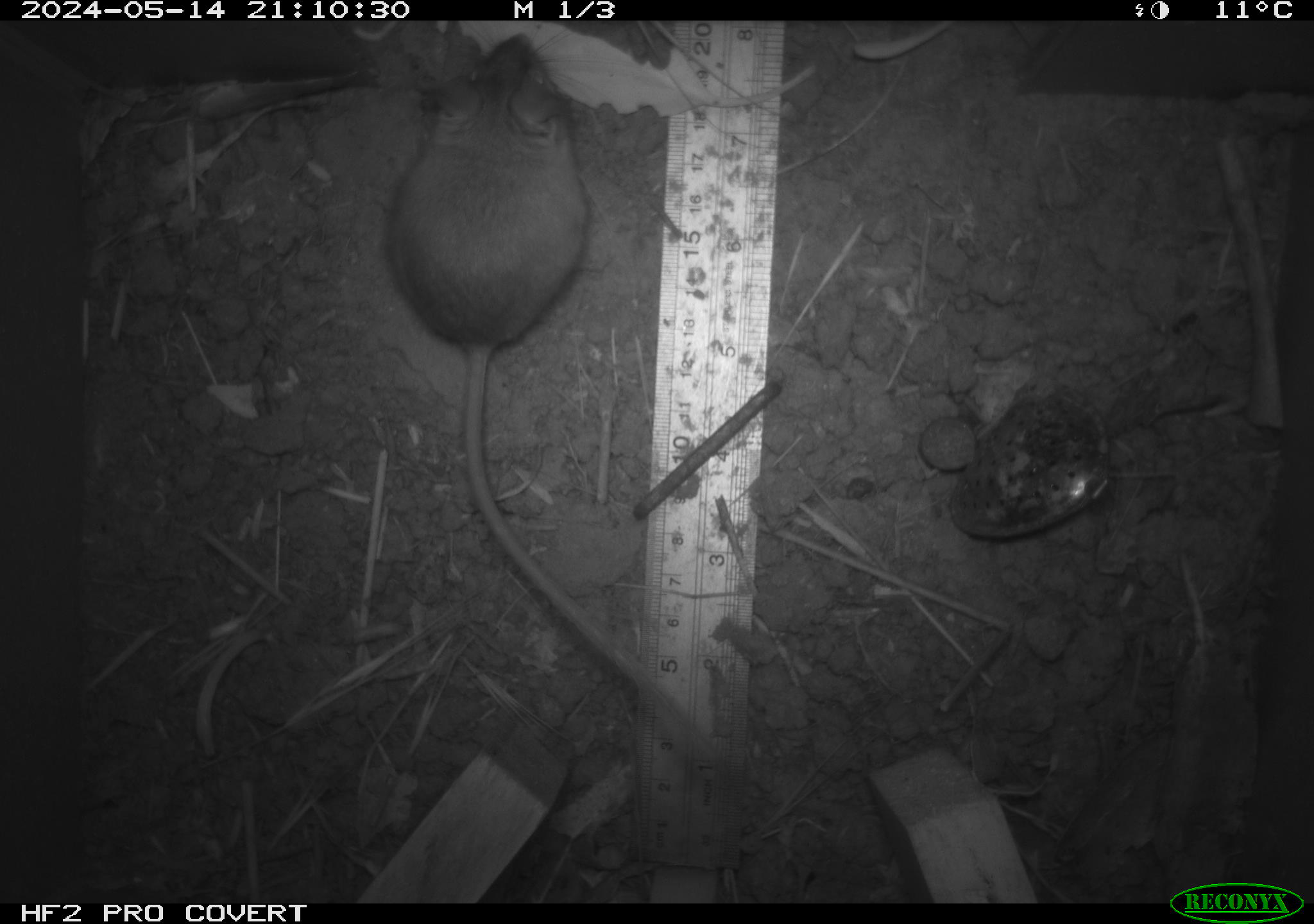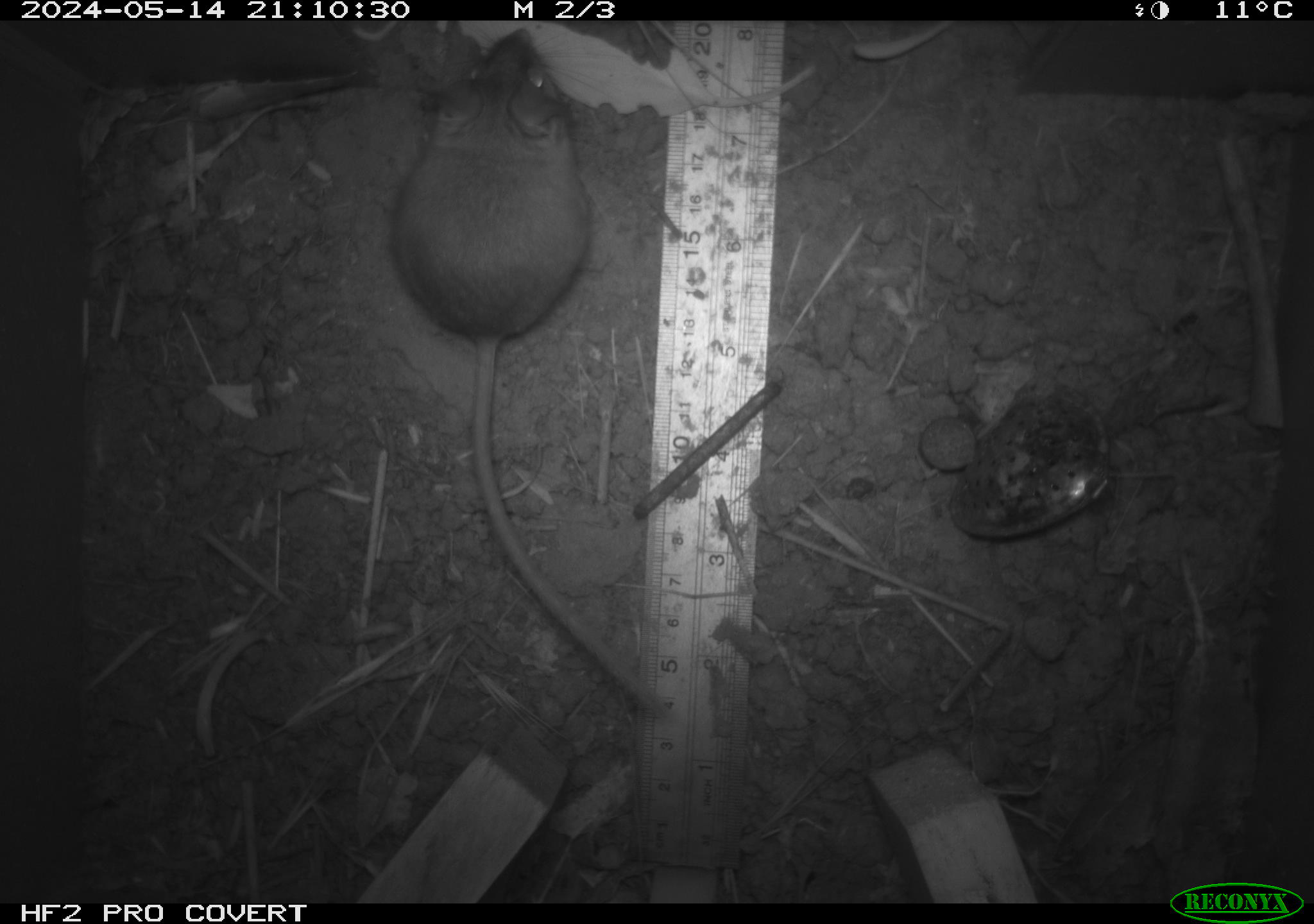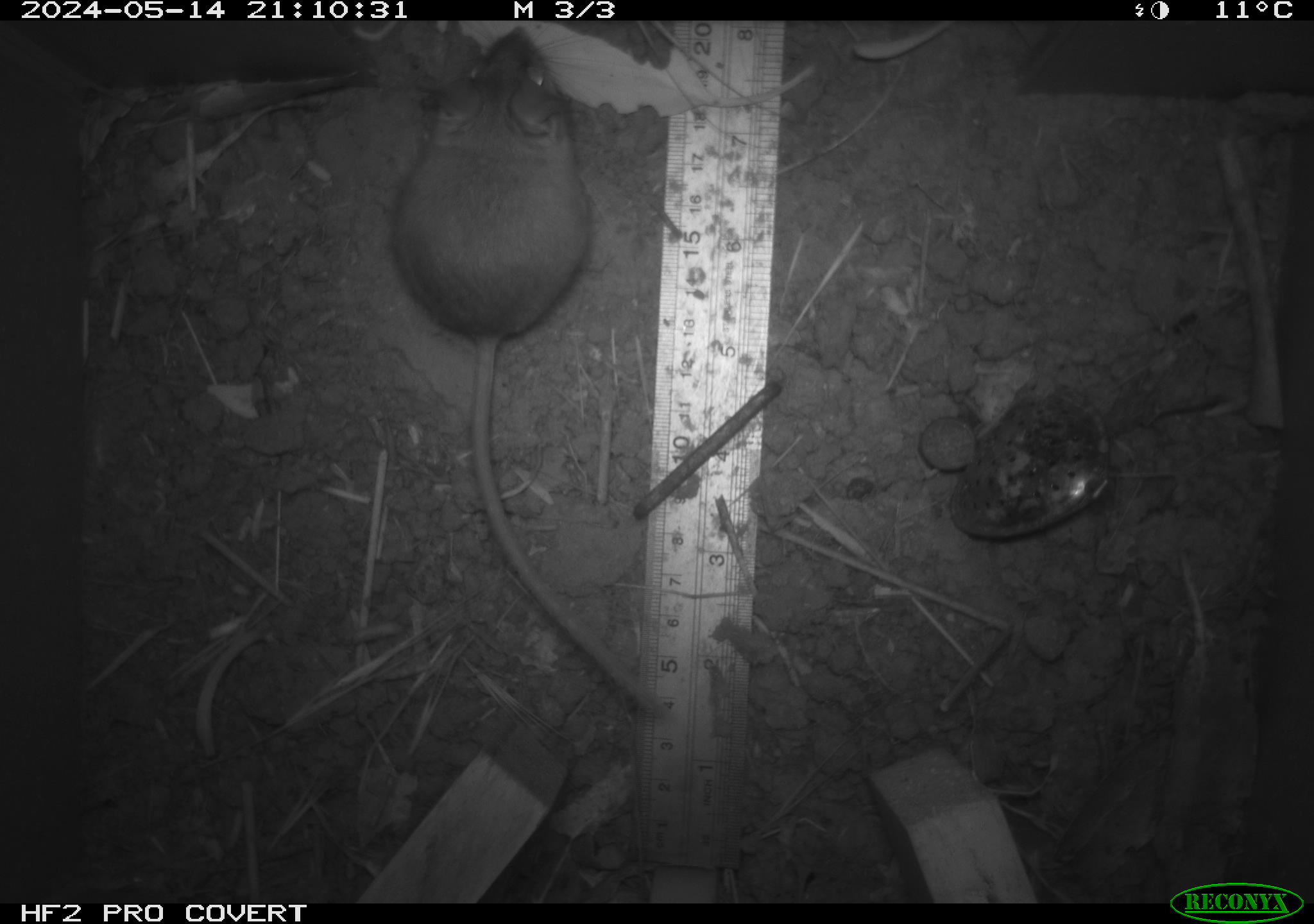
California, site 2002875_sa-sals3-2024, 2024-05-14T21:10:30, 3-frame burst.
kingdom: Animalia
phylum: Chordata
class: Mammalia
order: Rodentia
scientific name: Rodentia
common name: mouse species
Mouse species (Rodentia).